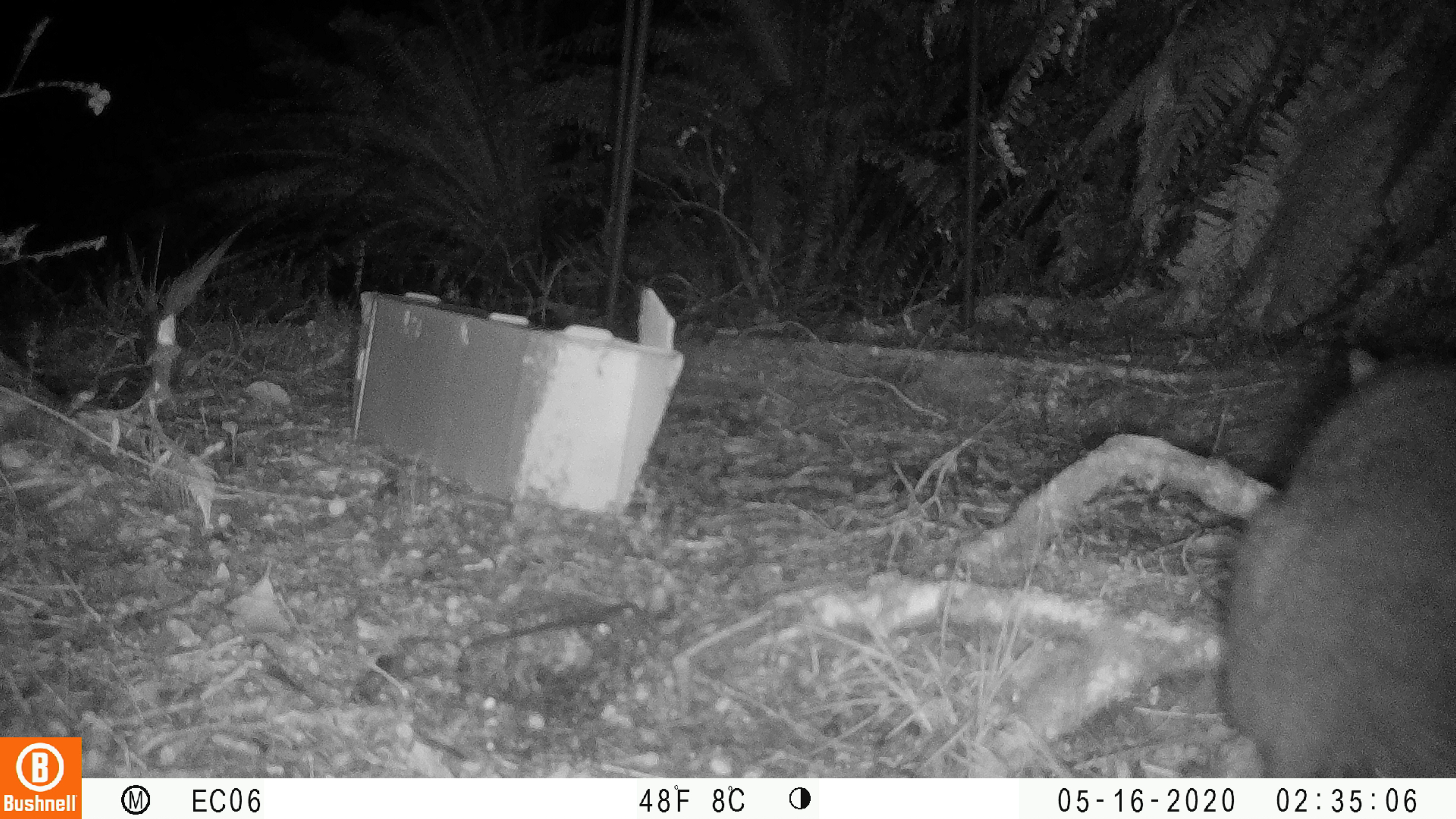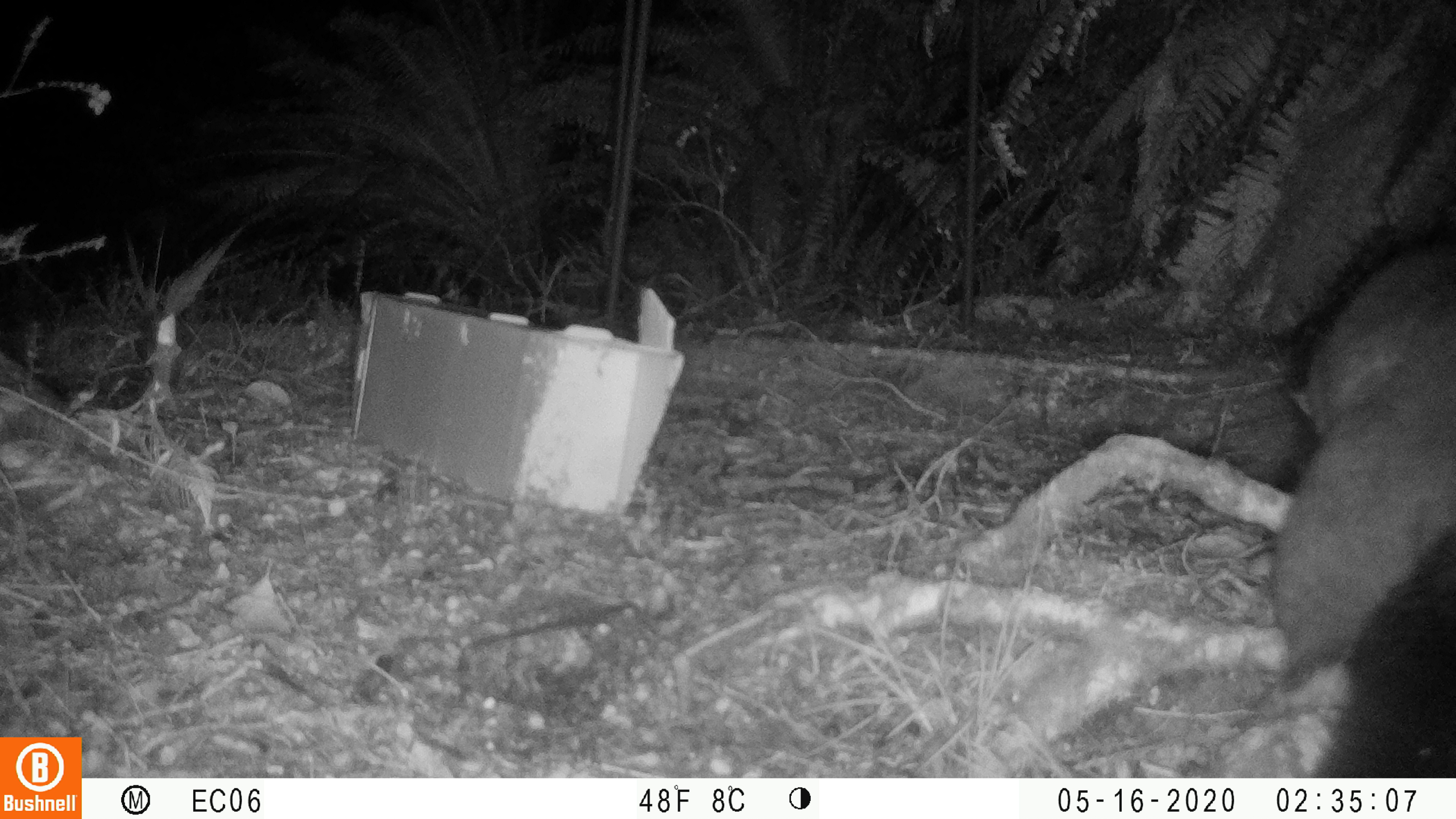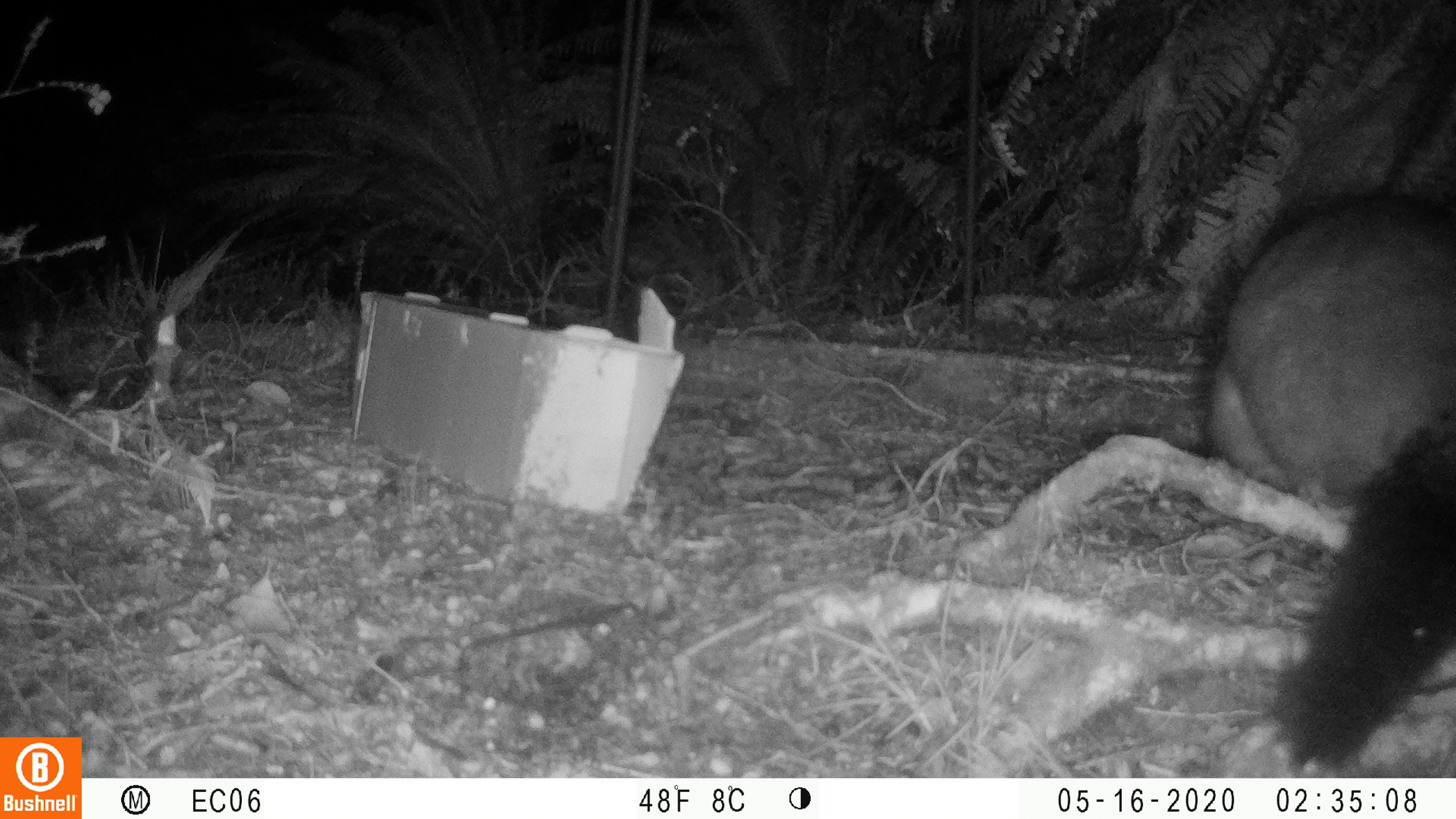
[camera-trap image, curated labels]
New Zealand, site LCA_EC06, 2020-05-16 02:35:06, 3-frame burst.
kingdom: Animalia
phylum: Chordata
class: Mammalia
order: Diprotodontia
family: Phalangeridae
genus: Trichosurus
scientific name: Trichosurus vulpecula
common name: common brushtail possum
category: possum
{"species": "possum (common brushtail possum) (Trichosurus vulpecula)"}